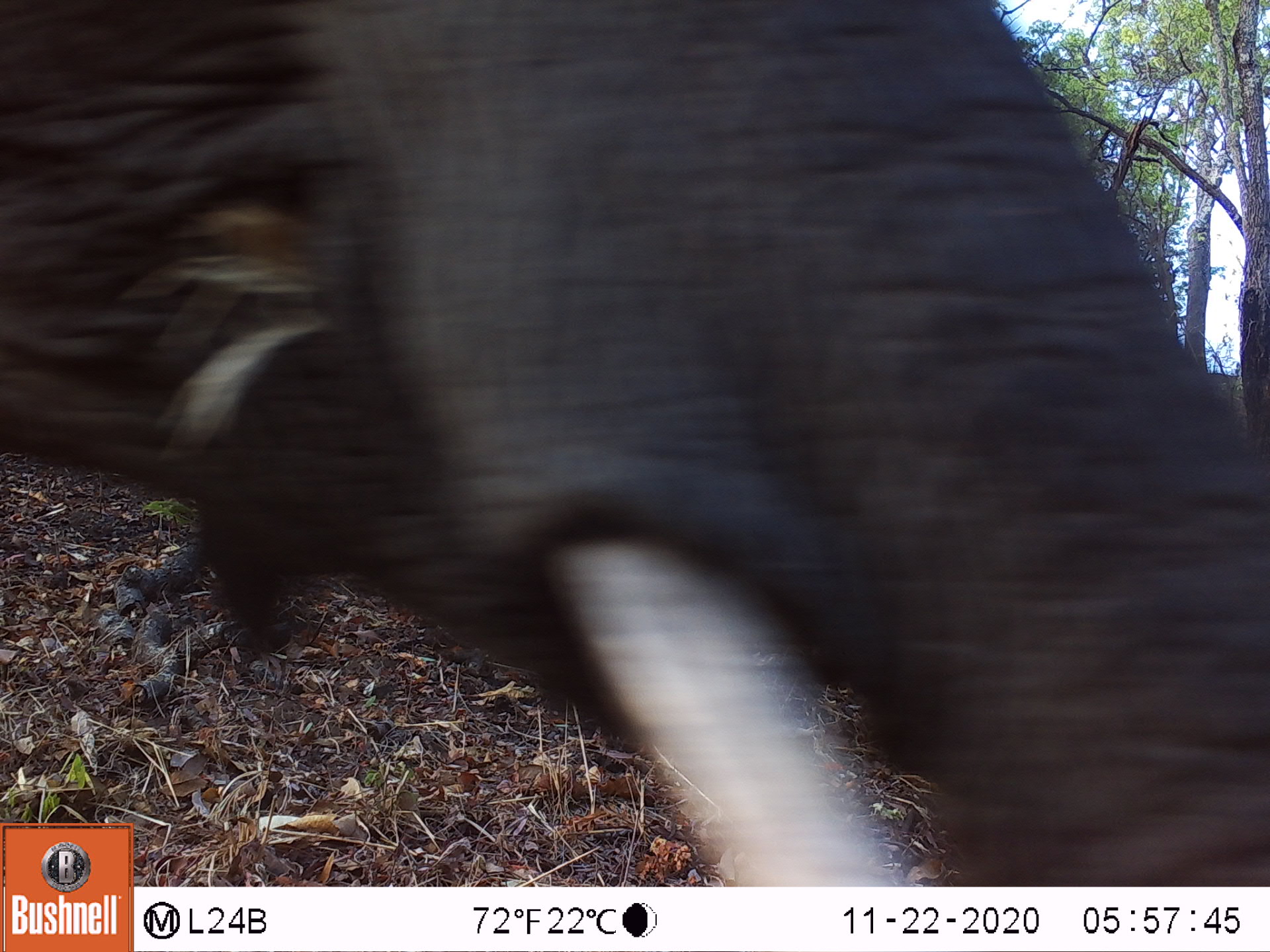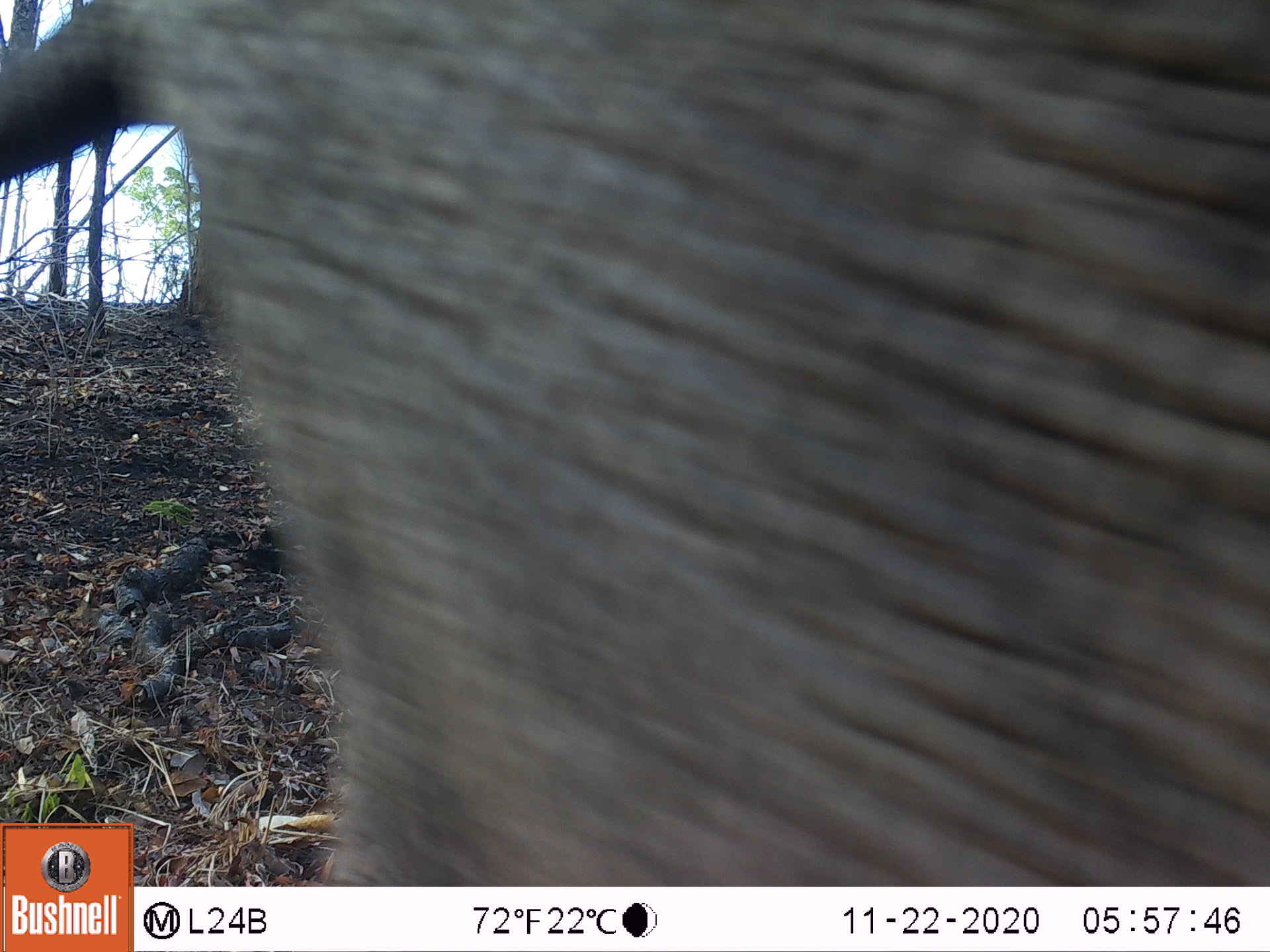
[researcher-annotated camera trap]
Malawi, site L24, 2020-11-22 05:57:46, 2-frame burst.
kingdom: Animalia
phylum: Chordata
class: Mammalia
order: Proboscidea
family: Elephantidae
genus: Loxodonta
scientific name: Loxodonta africana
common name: african savanna elephant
African savanna elephant (Loxodonta africana), count 1.